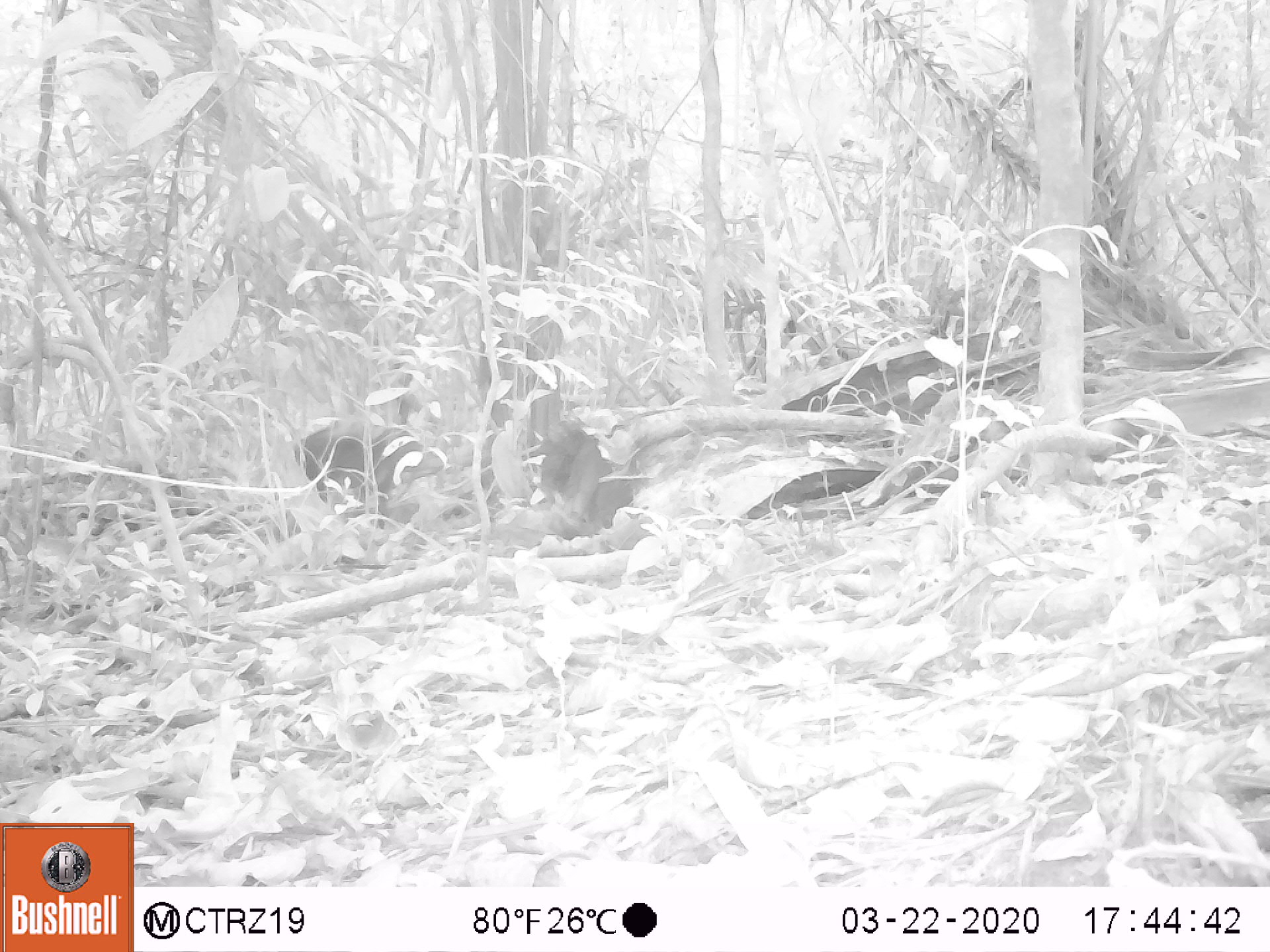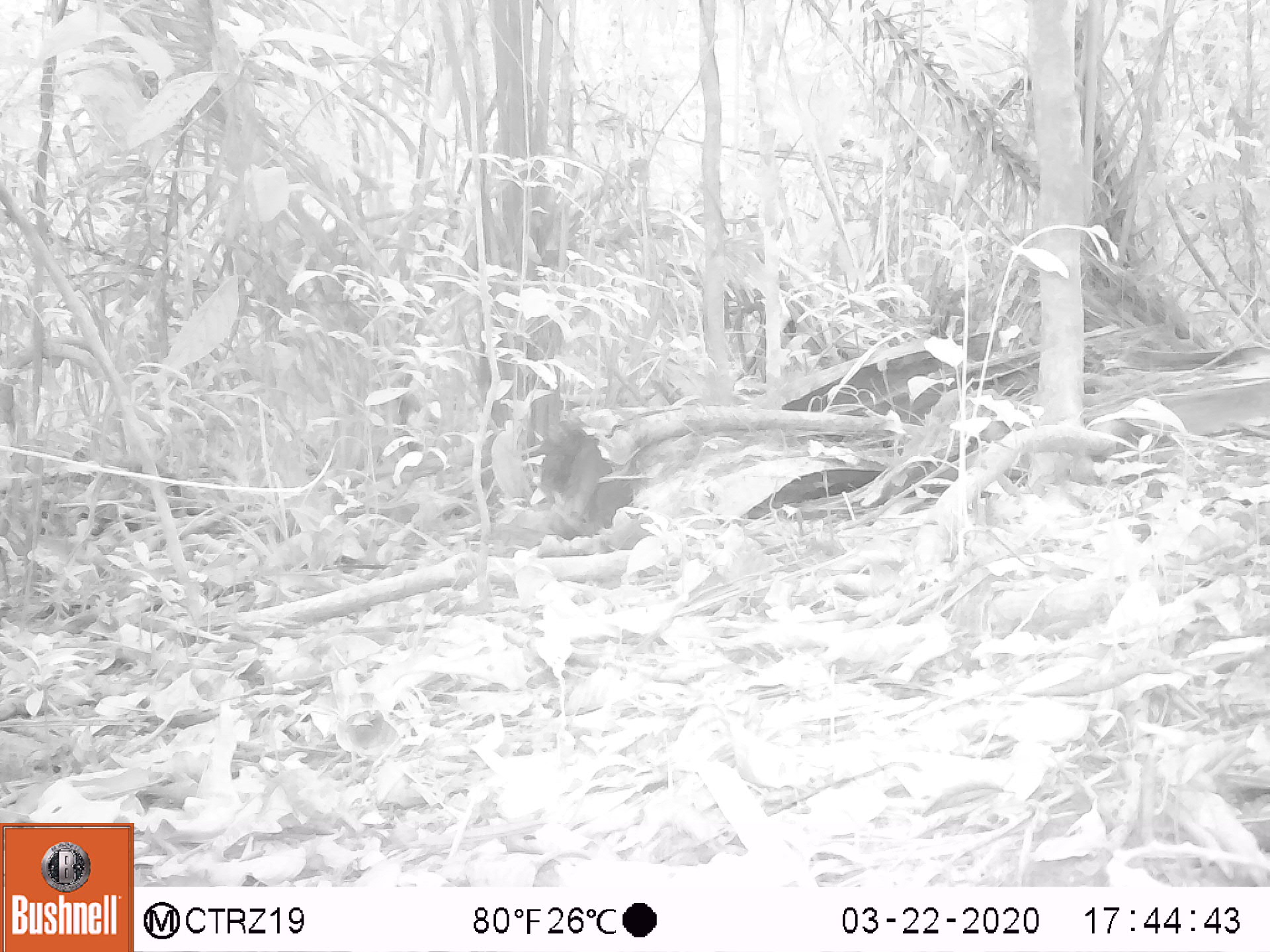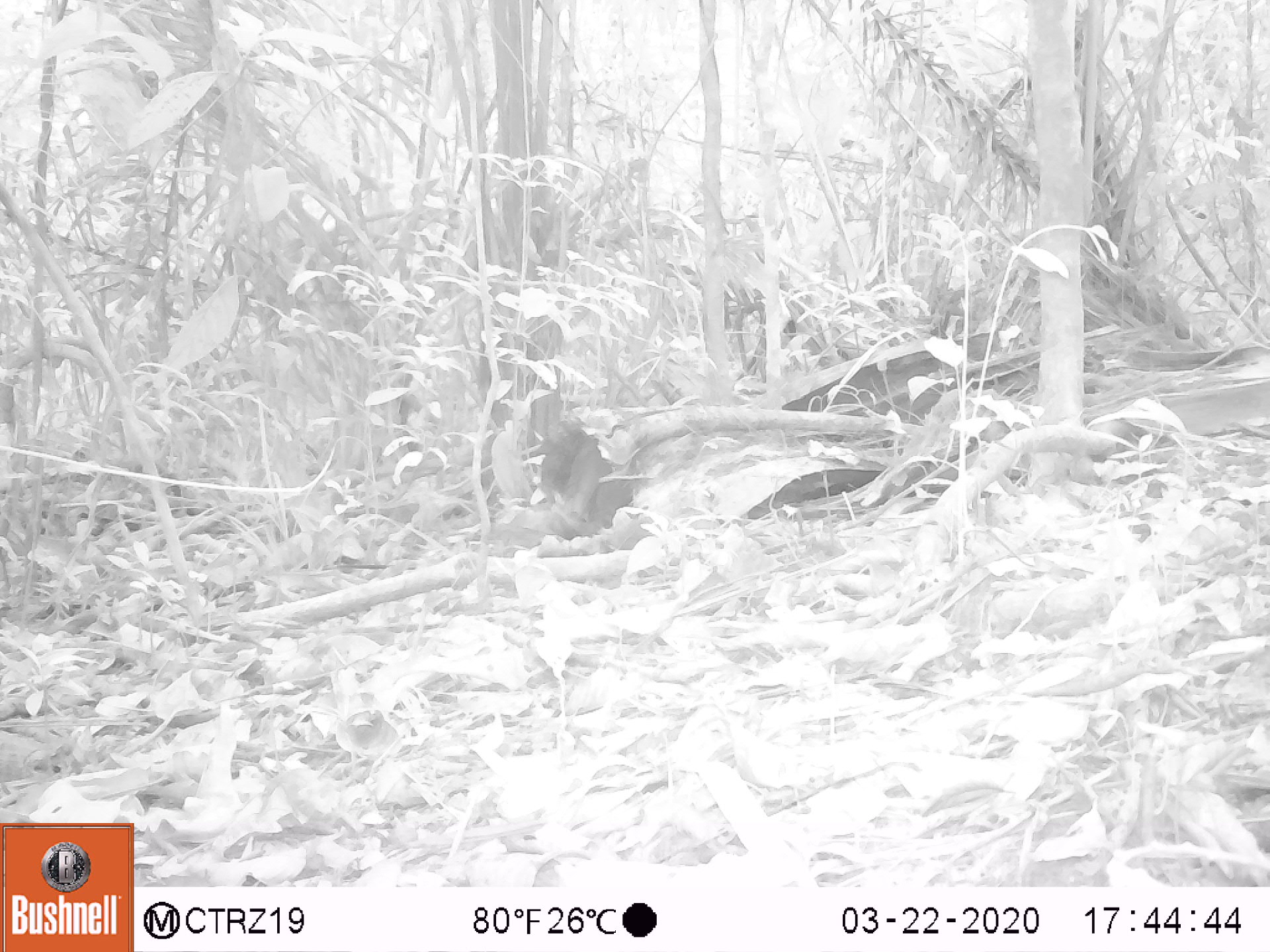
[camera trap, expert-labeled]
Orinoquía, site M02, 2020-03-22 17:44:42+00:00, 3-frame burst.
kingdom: Animalia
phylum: Chordata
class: Mammalia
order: Rodentia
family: Dasyproctidae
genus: Dasyprocta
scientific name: Dasyprocta fuliginosa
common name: black agouti